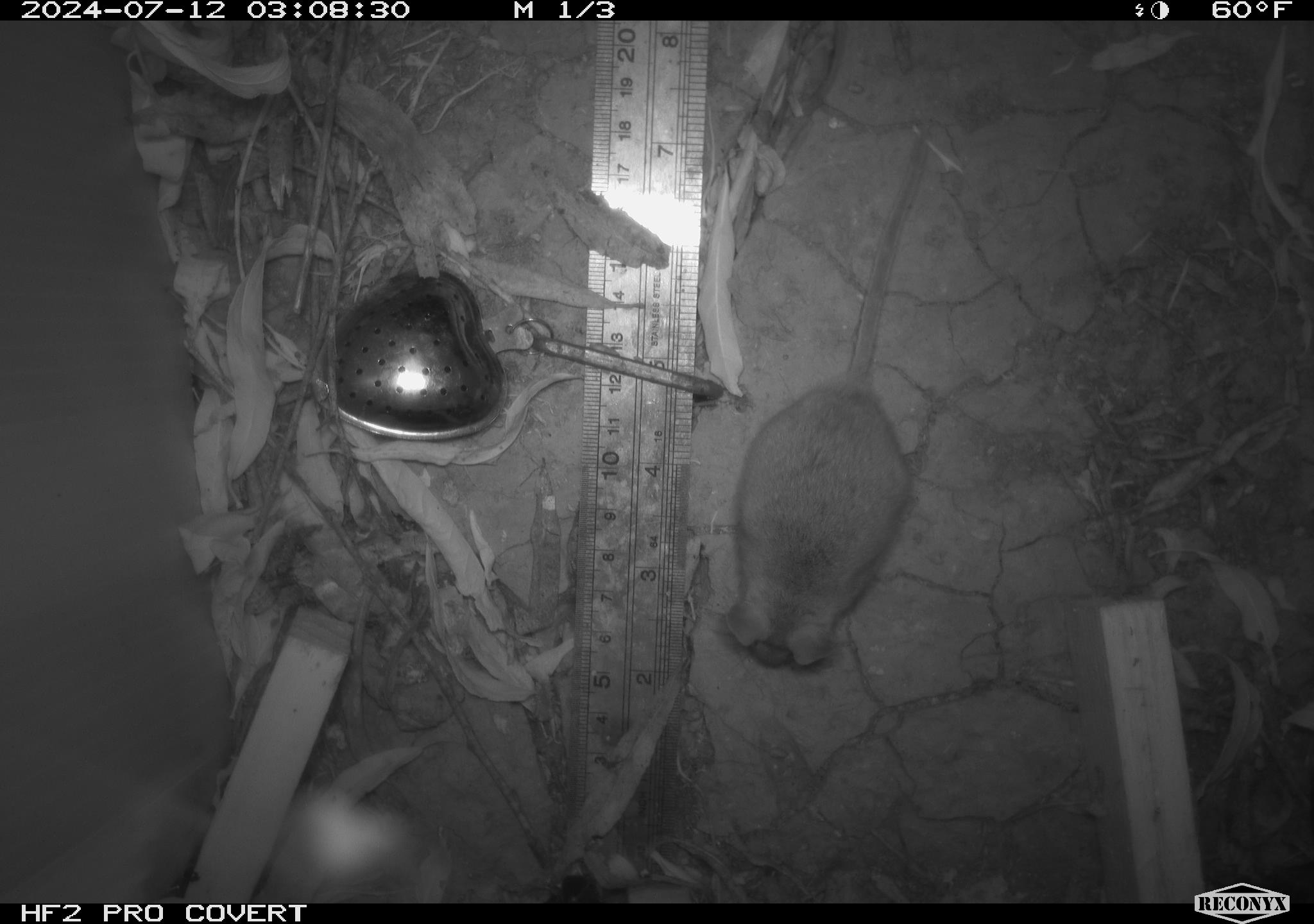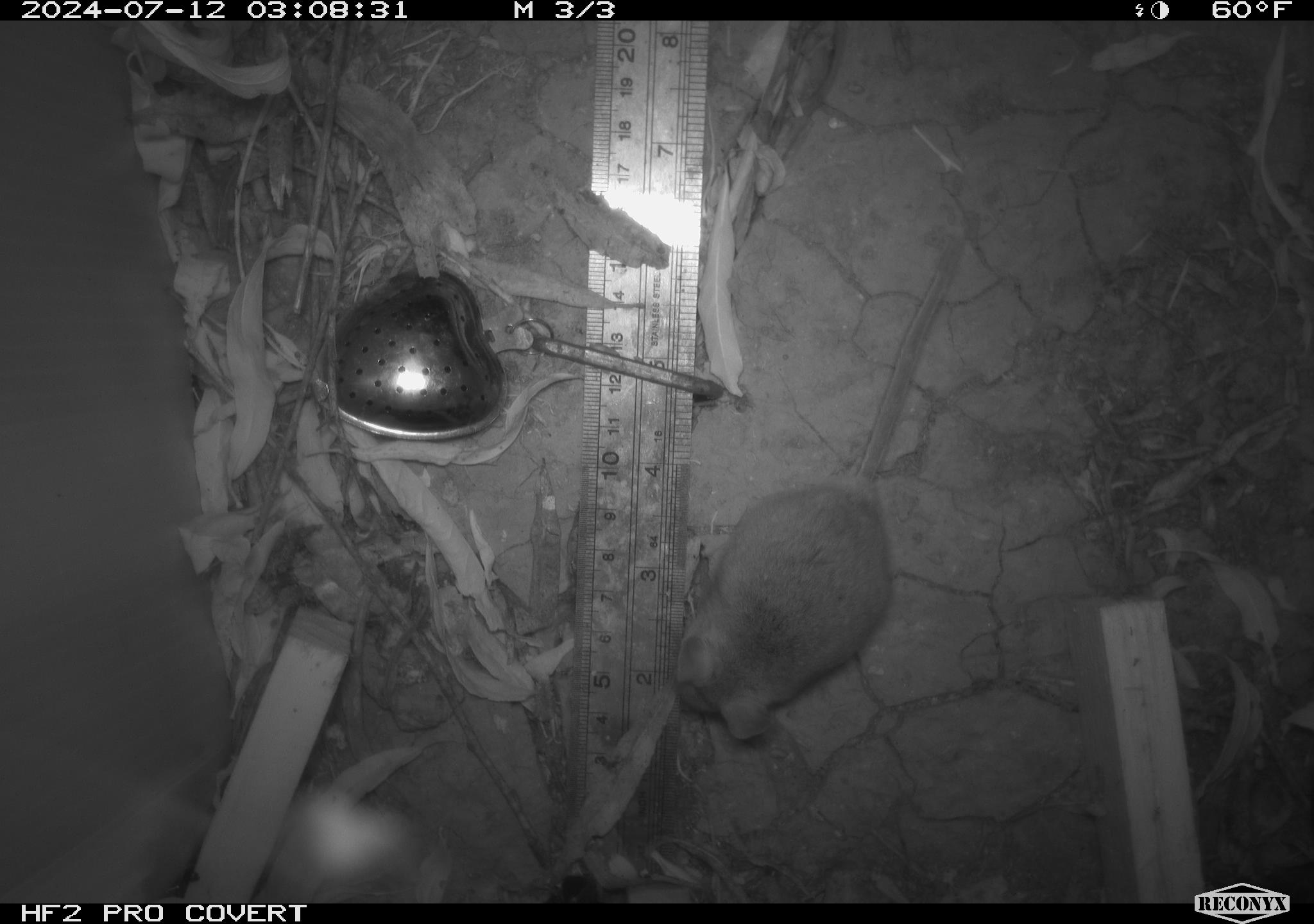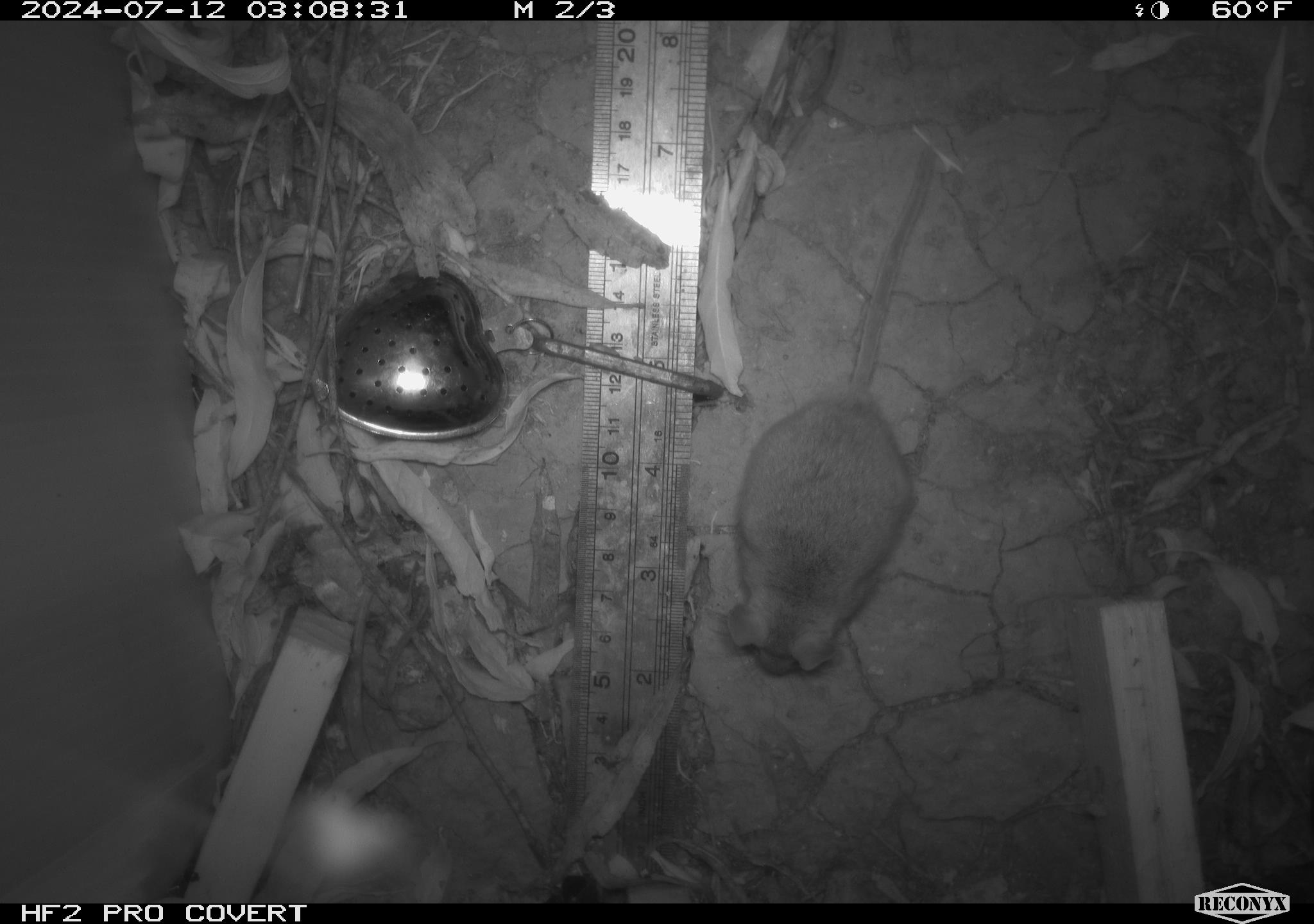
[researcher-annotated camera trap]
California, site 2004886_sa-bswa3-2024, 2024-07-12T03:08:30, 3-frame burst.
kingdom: Animalia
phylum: Chordata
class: Mammalia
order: Rodentia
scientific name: Rodentia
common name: mouse species